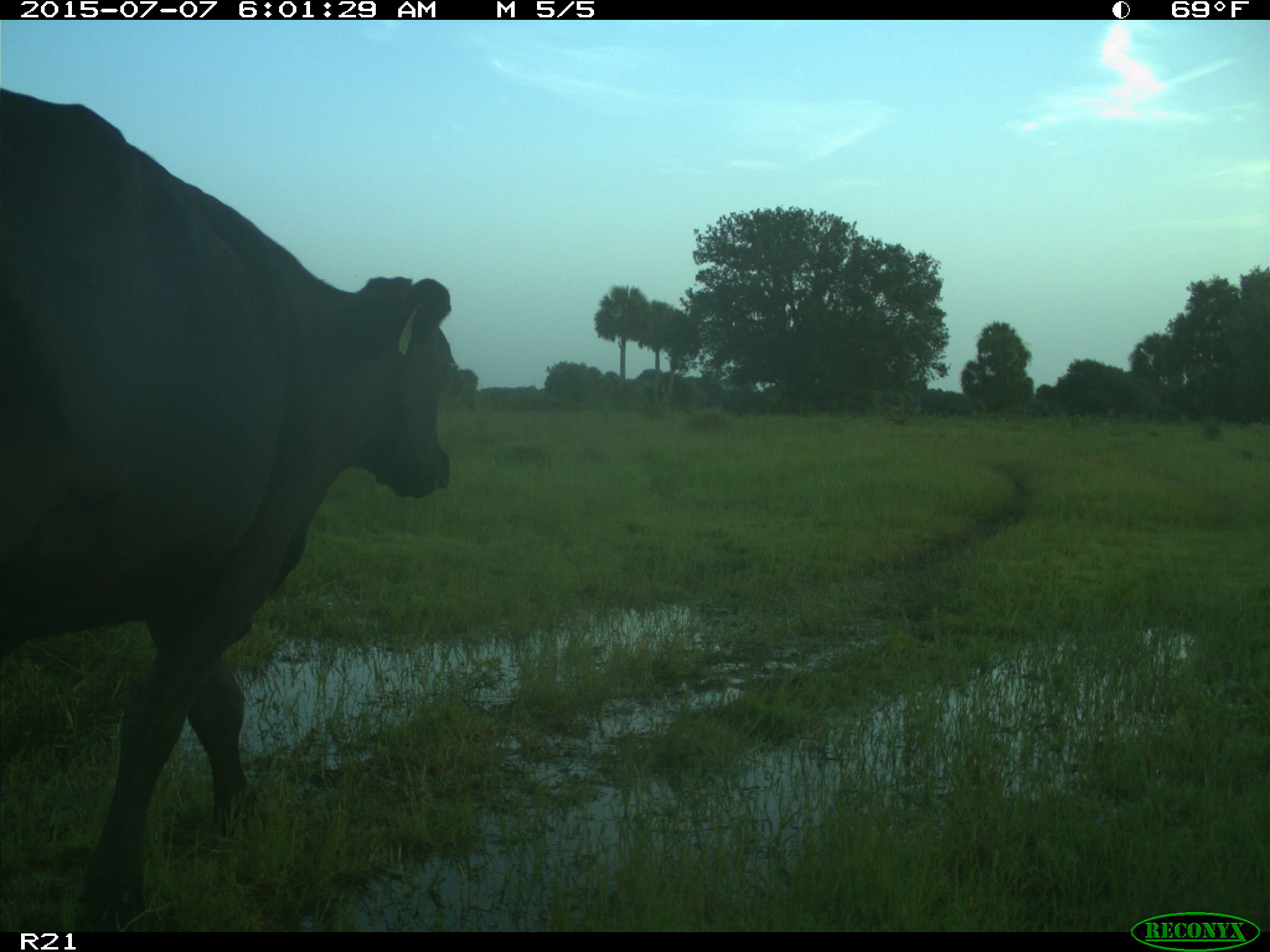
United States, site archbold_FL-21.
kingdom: Animalia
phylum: Chordata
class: Mammalia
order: Artiodactyla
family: Bovidae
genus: Bos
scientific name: Bos taurus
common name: domestic cow